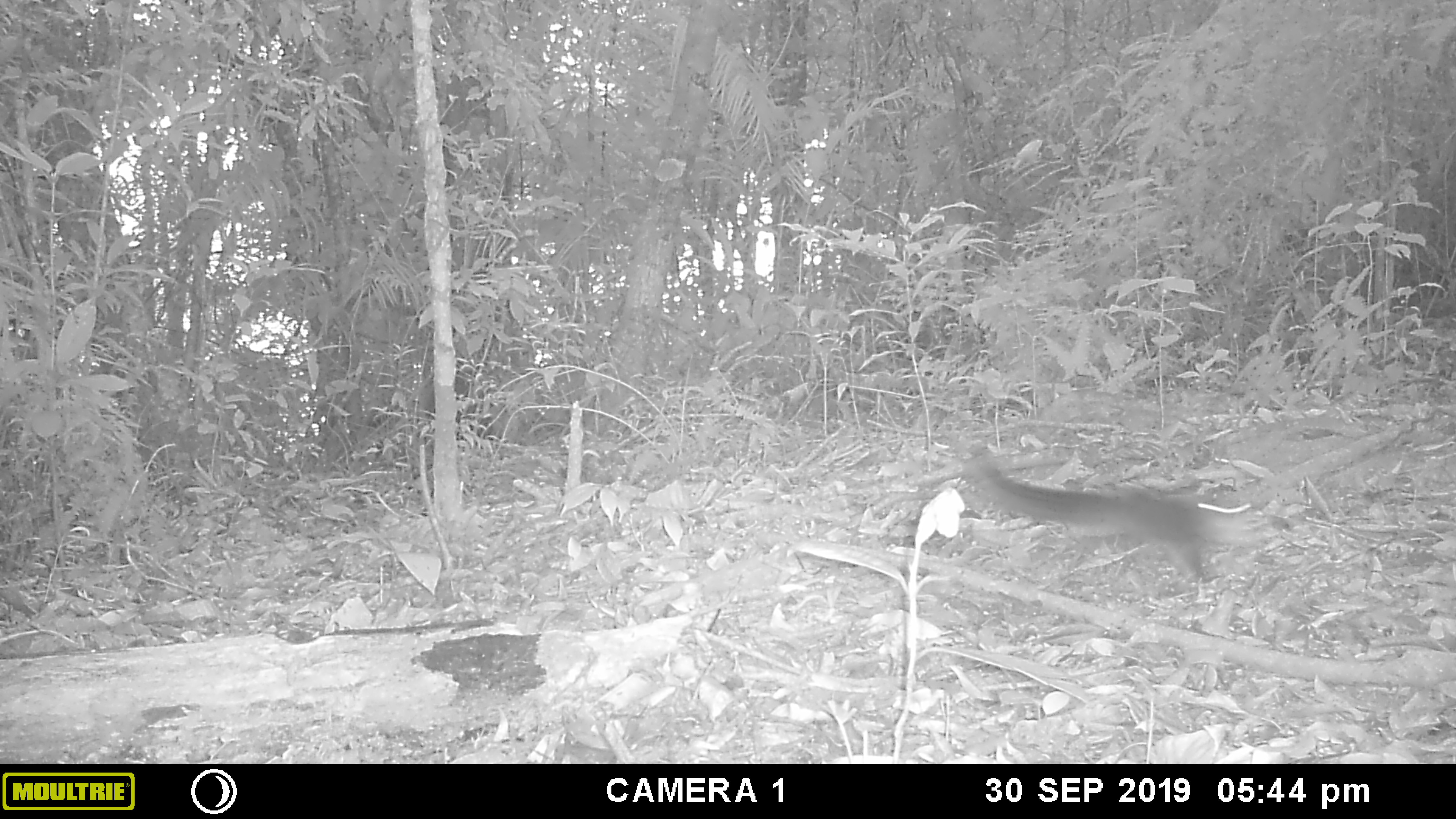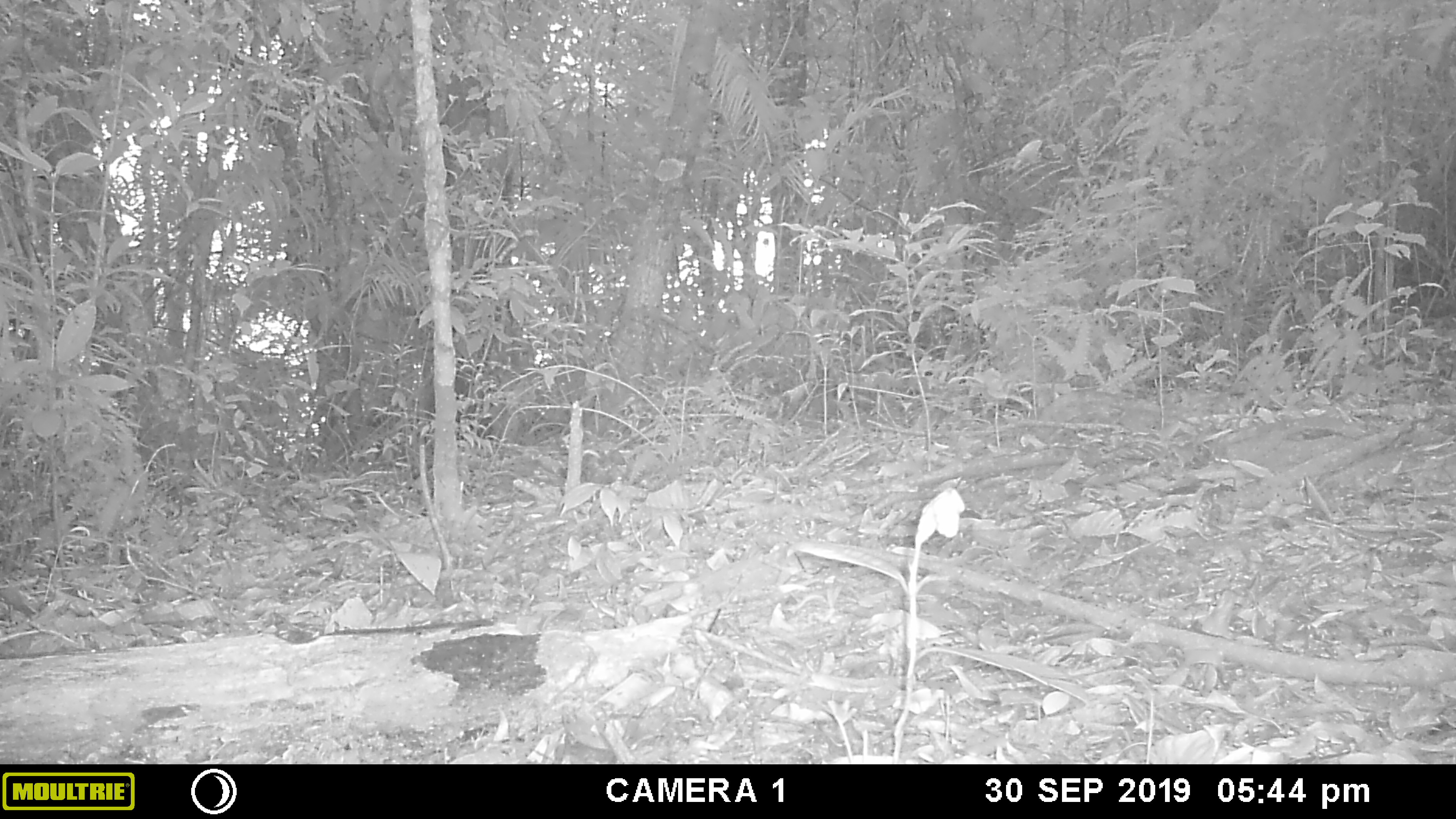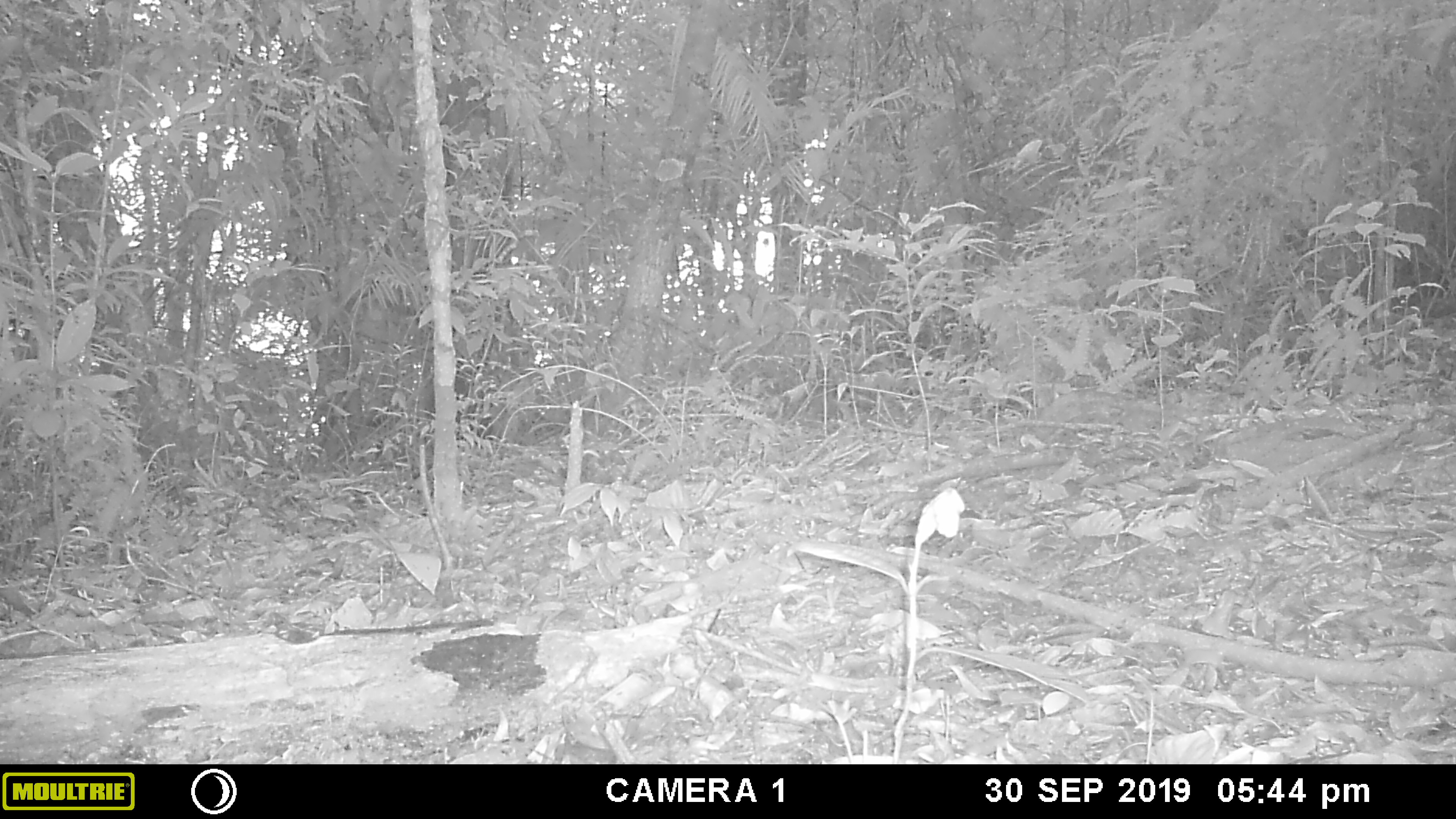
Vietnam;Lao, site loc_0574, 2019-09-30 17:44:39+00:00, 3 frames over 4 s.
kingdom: Animalia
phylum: Chordata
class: Mammalia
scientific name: Mammalia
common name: mammal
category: unidentified small mammal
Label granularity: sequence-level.